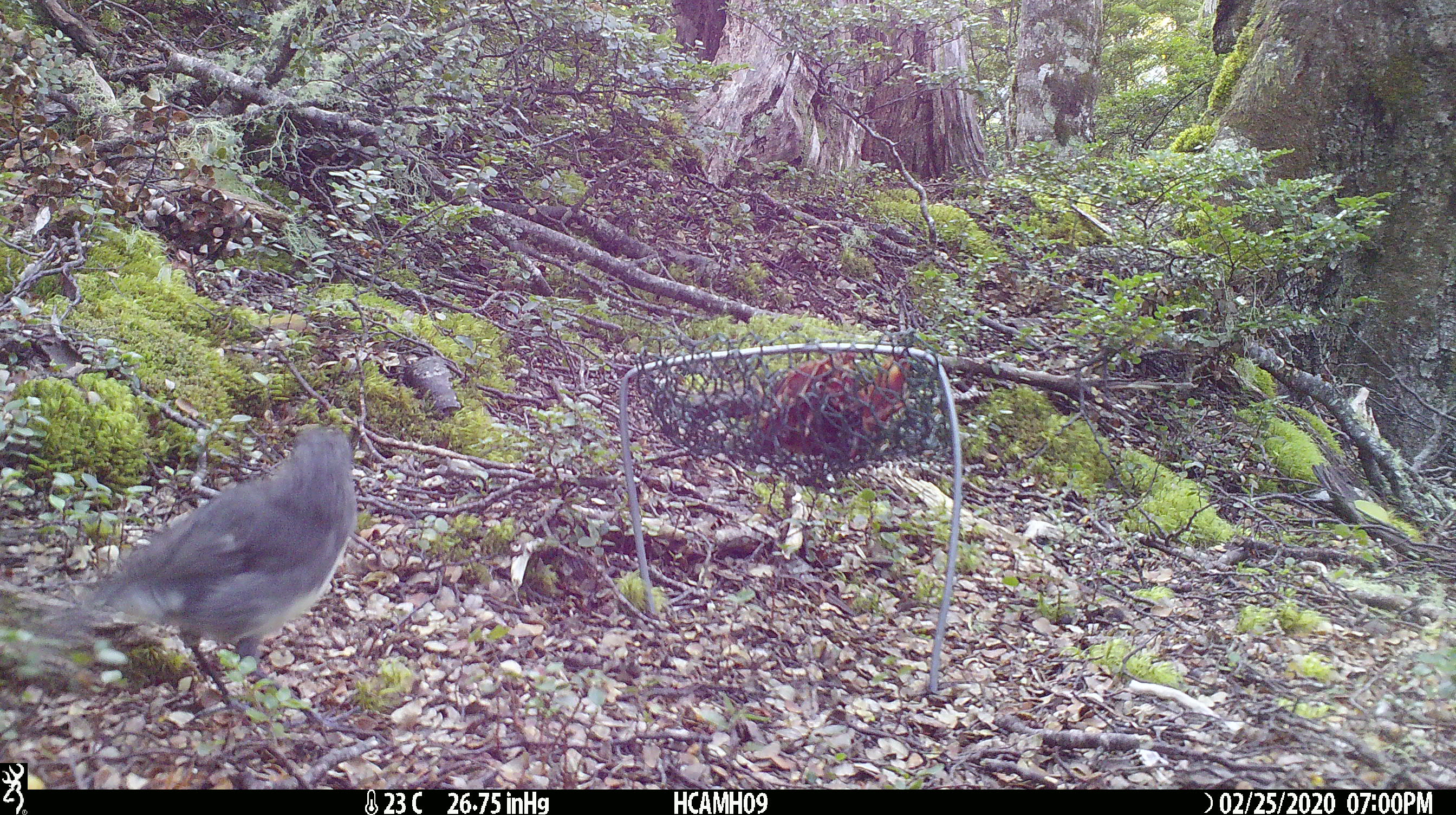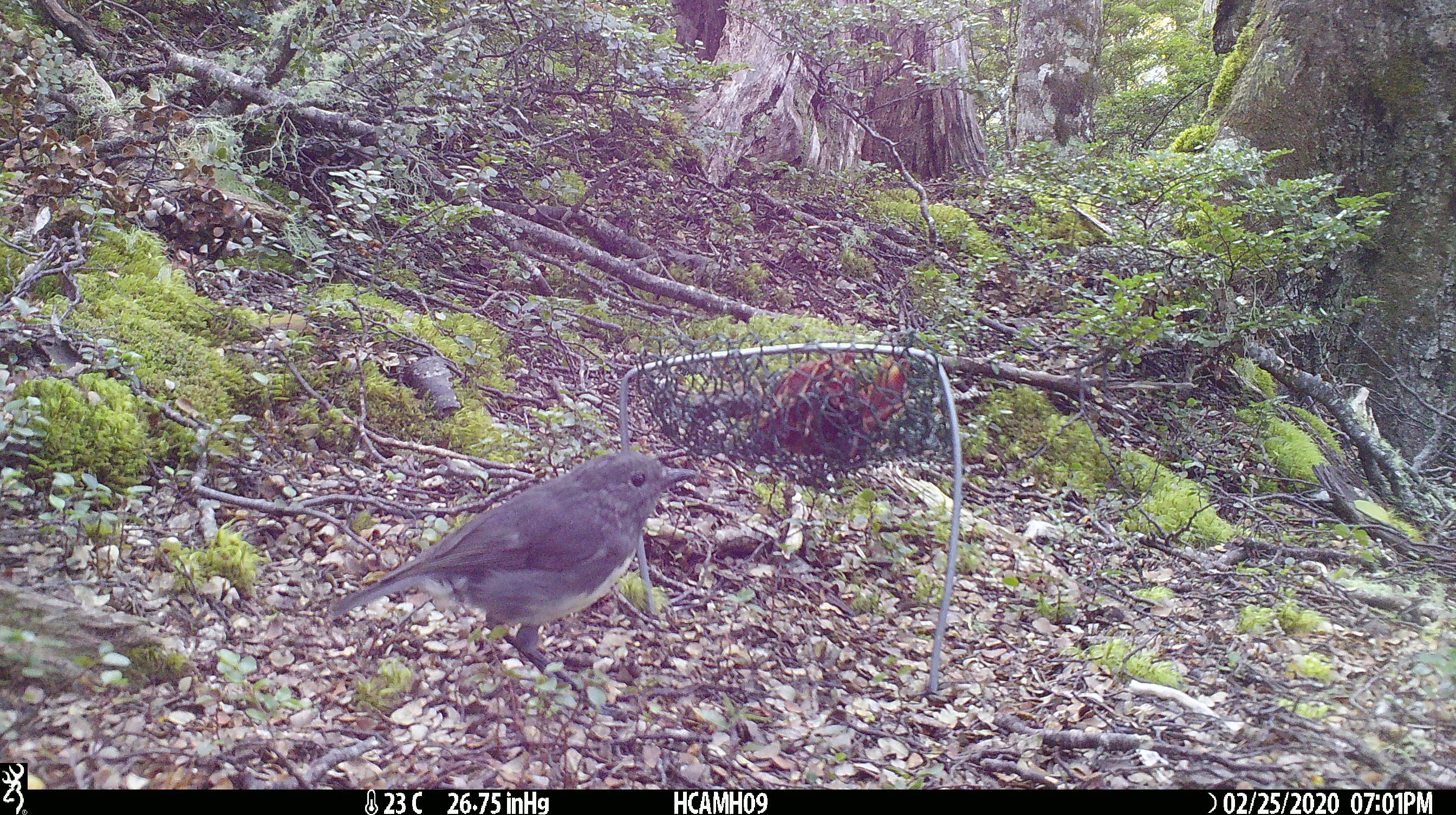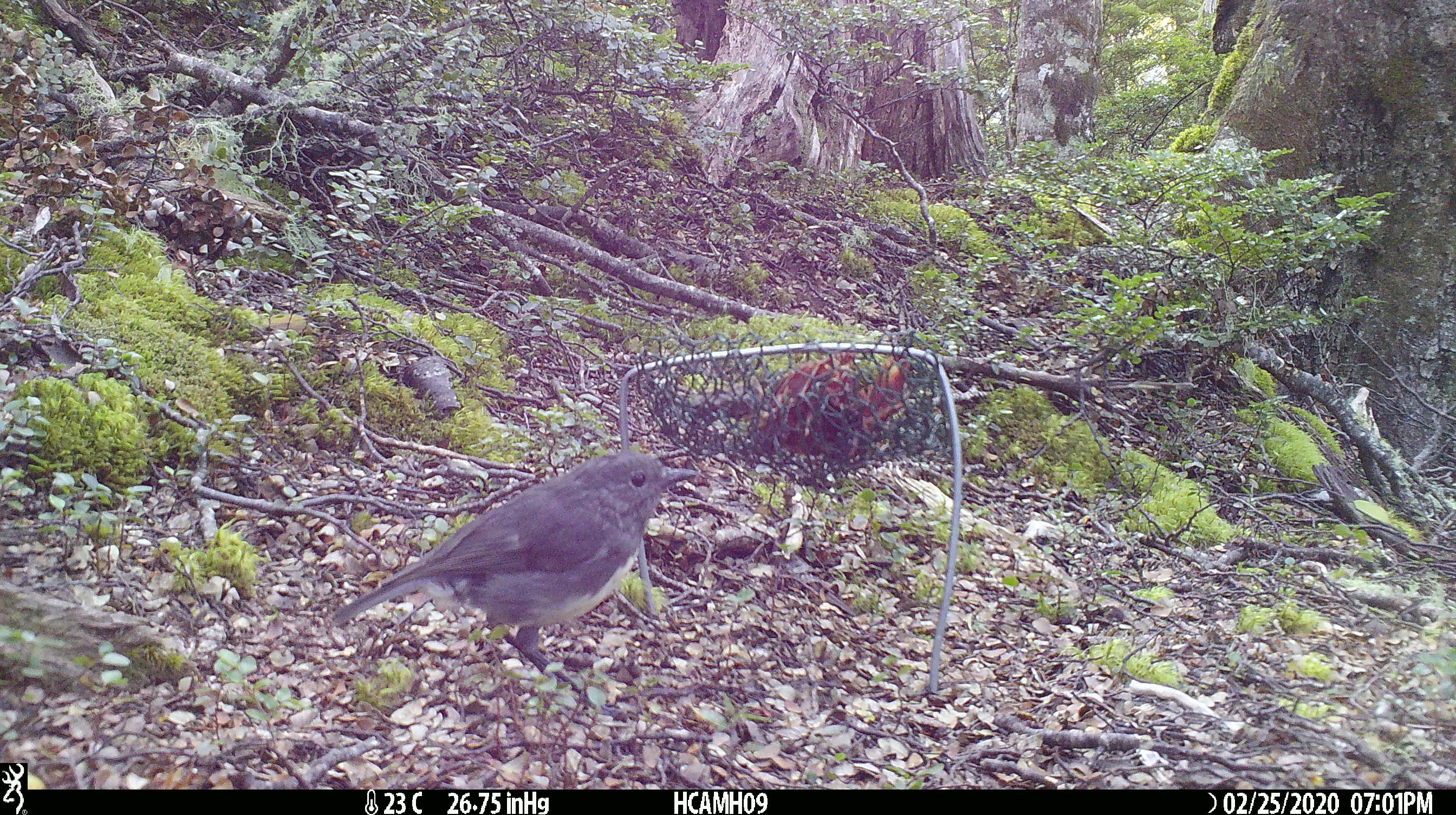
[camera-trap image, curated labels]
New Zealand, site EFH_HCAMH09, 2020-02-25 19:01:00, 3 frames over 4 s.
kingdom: Animalia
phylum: Chordata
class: Aves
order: Passeriformes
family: Petroicidae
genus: Petroica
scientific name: Petroica australis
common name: new zealand robin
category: robin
Robin (new zealand robin) (Petroica australis).